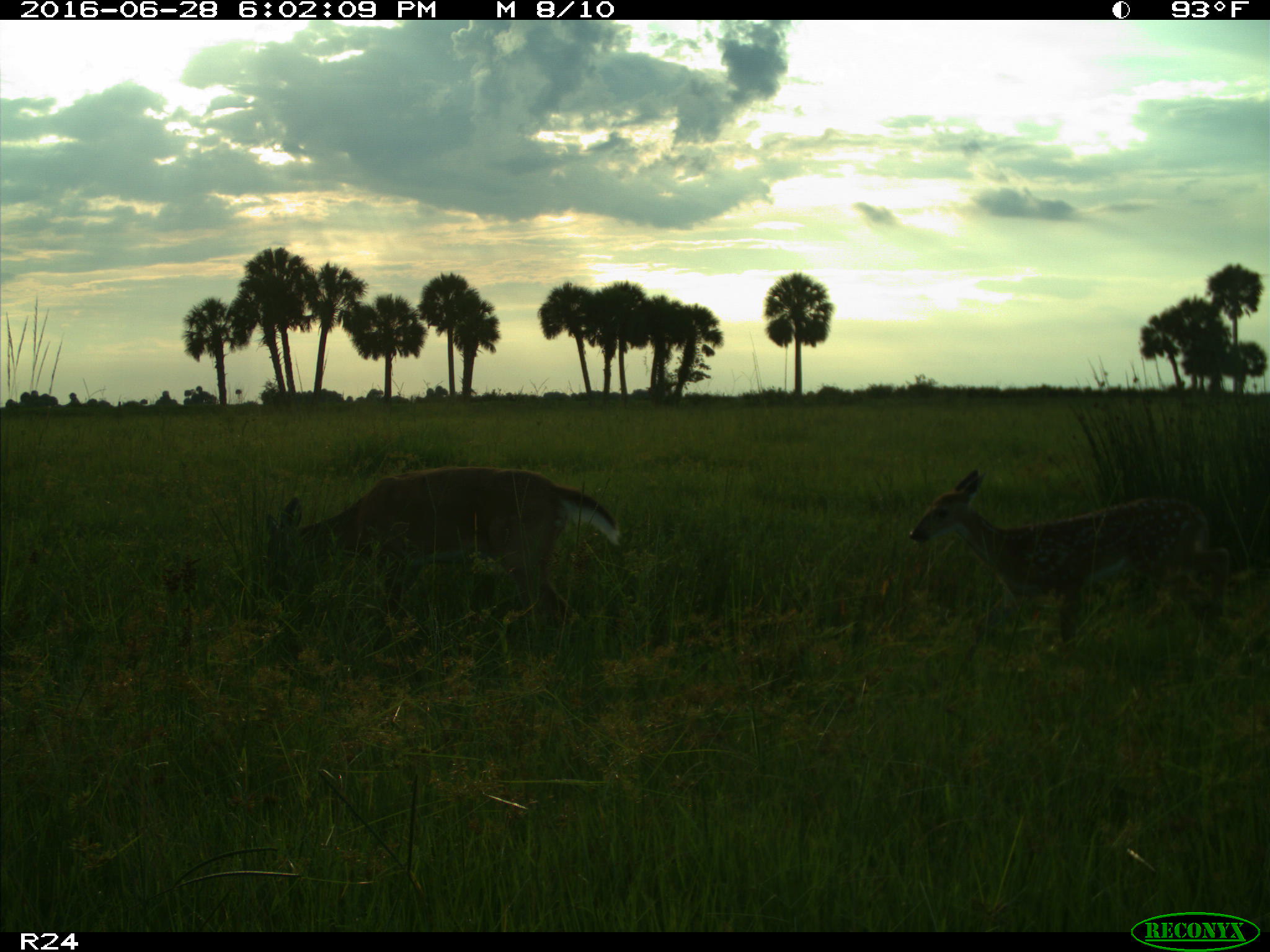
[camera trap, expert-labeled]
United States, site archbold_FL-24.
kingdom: Animalia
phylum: Chordata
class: Mammalia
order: Artiodactyla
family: Cervidae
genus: Odocoileus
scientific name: Odocoileus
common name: deer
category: unidentified deer